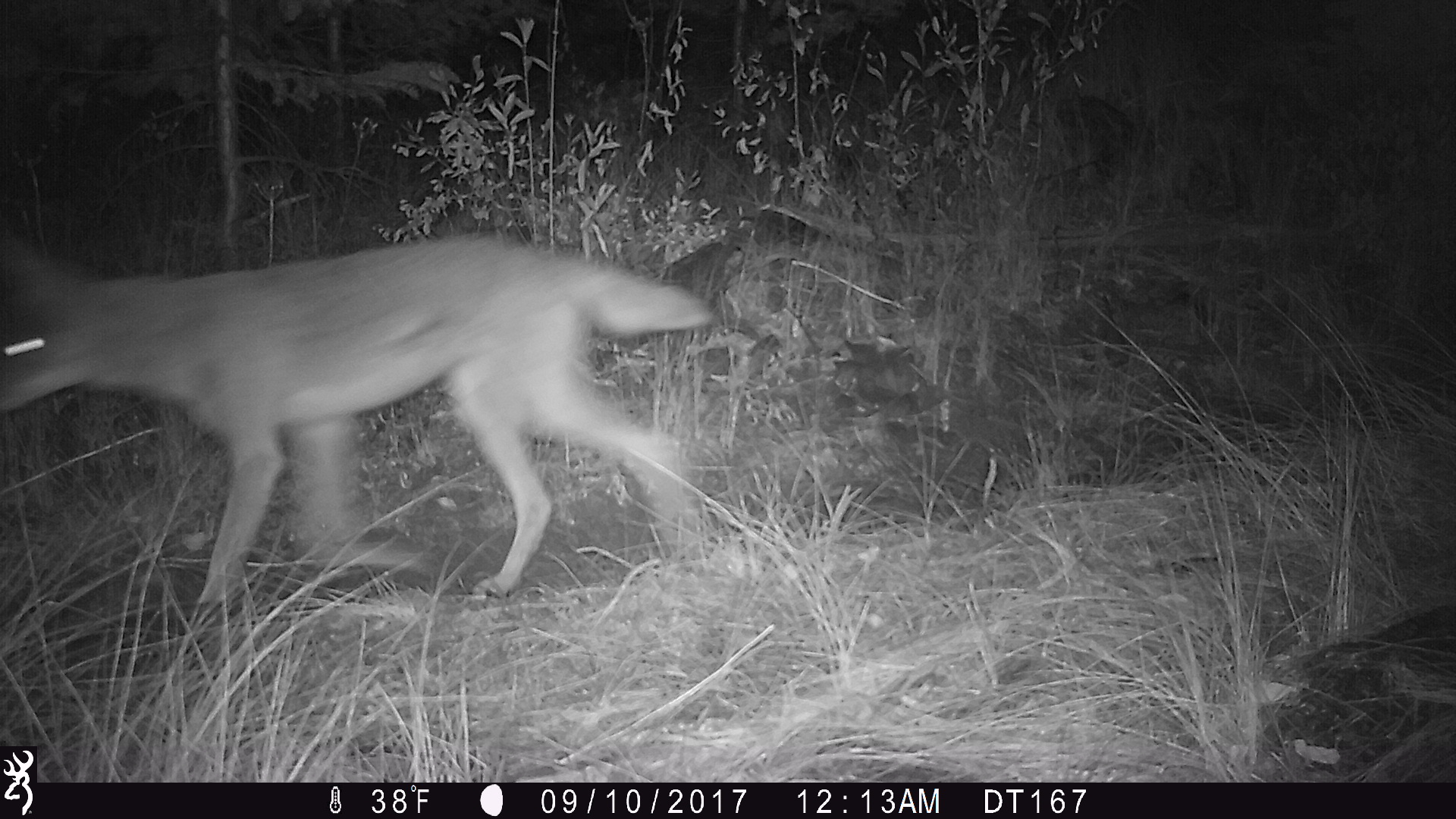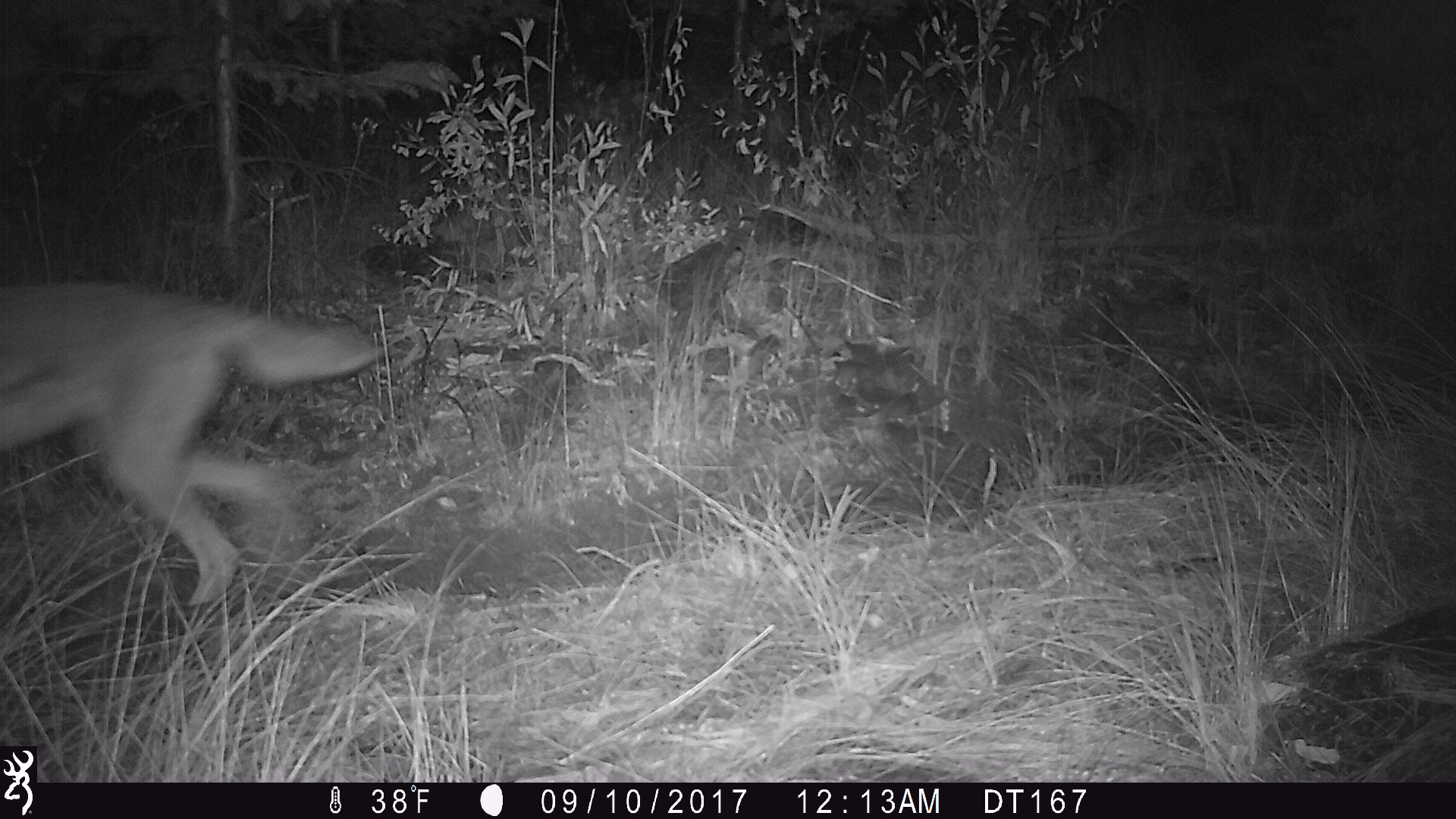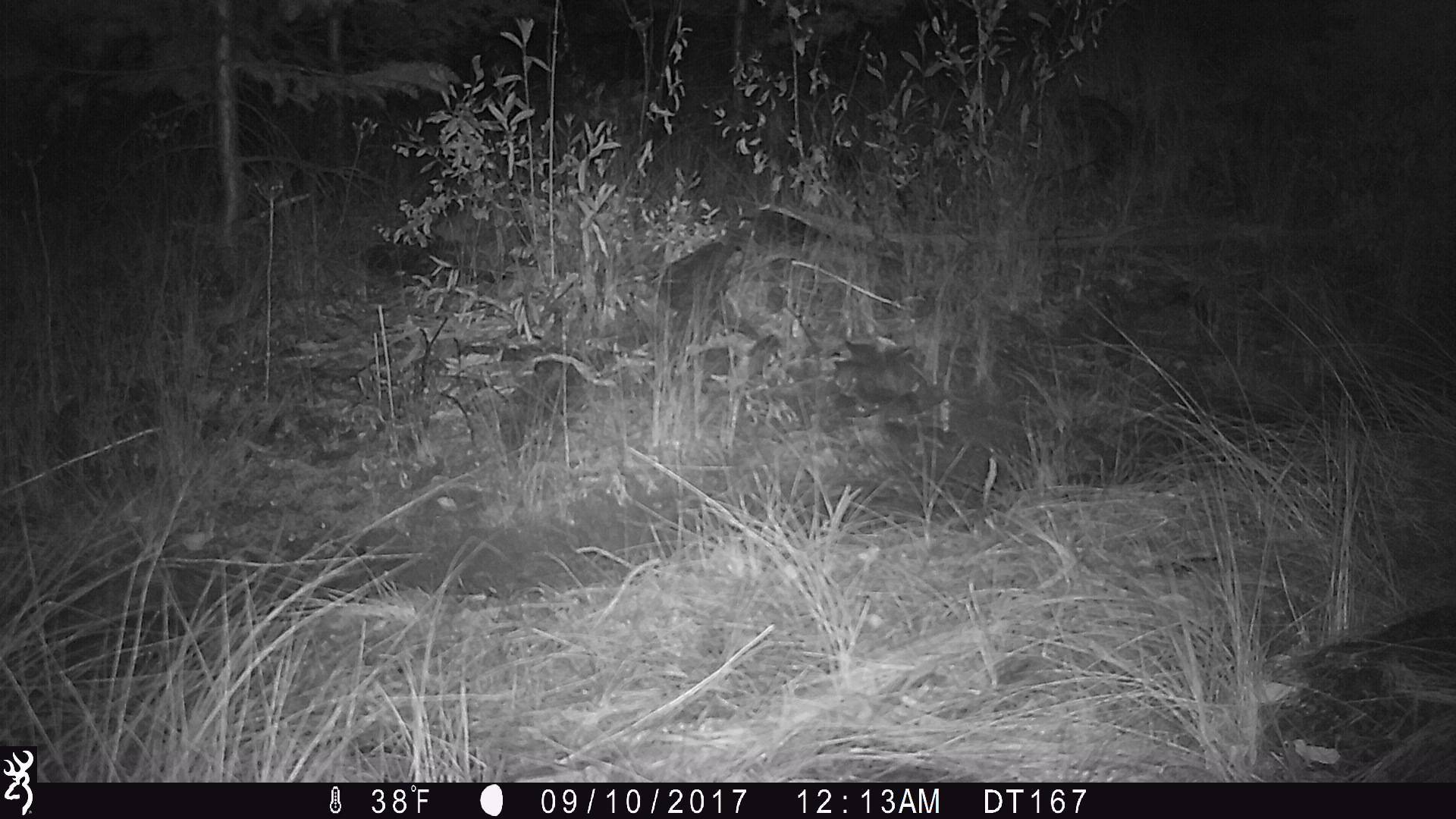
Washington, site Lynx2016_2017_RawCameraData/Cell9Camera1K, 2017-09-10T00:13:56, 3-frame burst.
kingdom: Animalia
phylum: Chordata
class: Mammalia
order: Carnivora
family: Canidae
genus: Canis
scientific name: Canis latrans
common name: coyote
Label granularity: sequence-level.